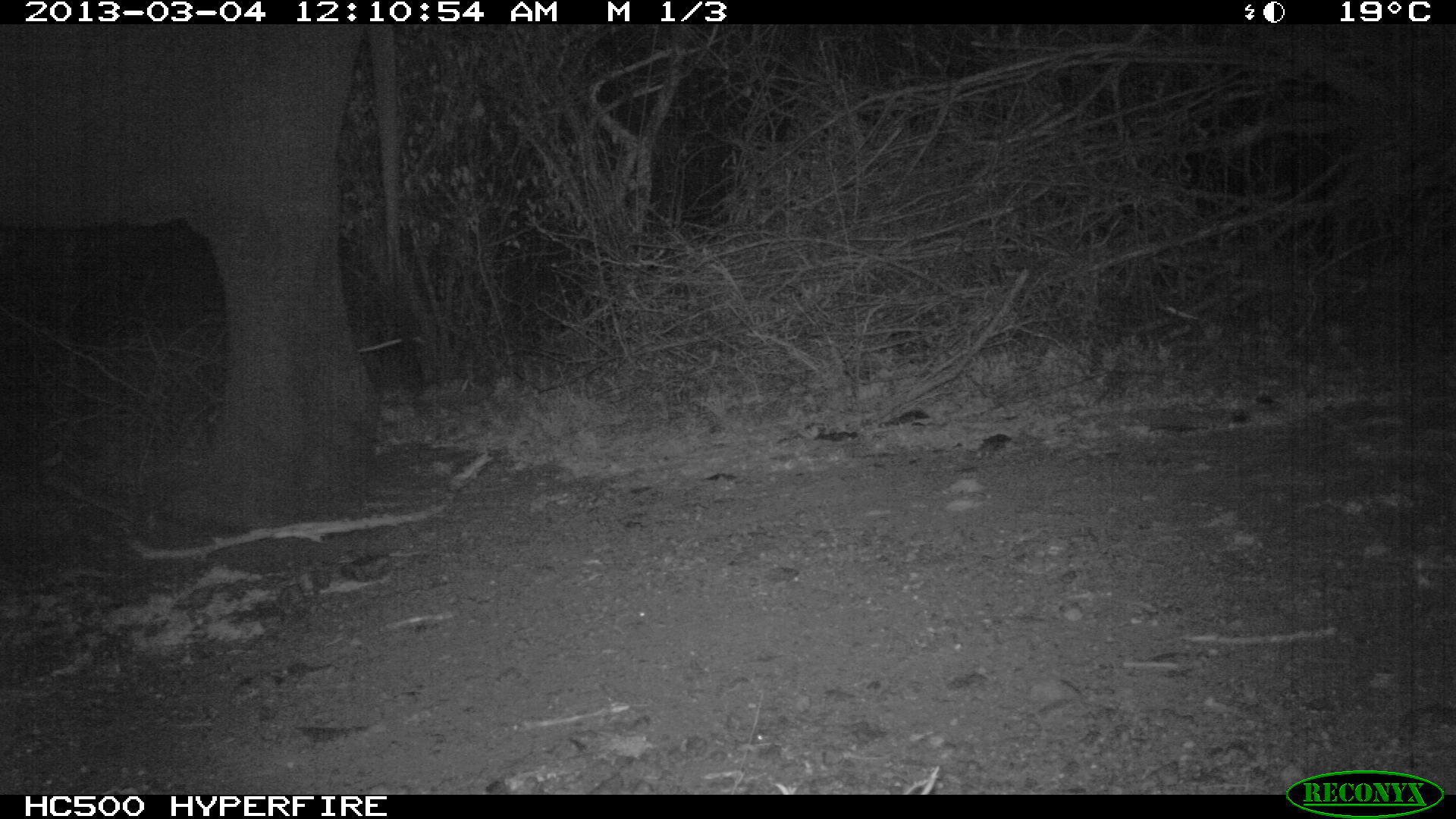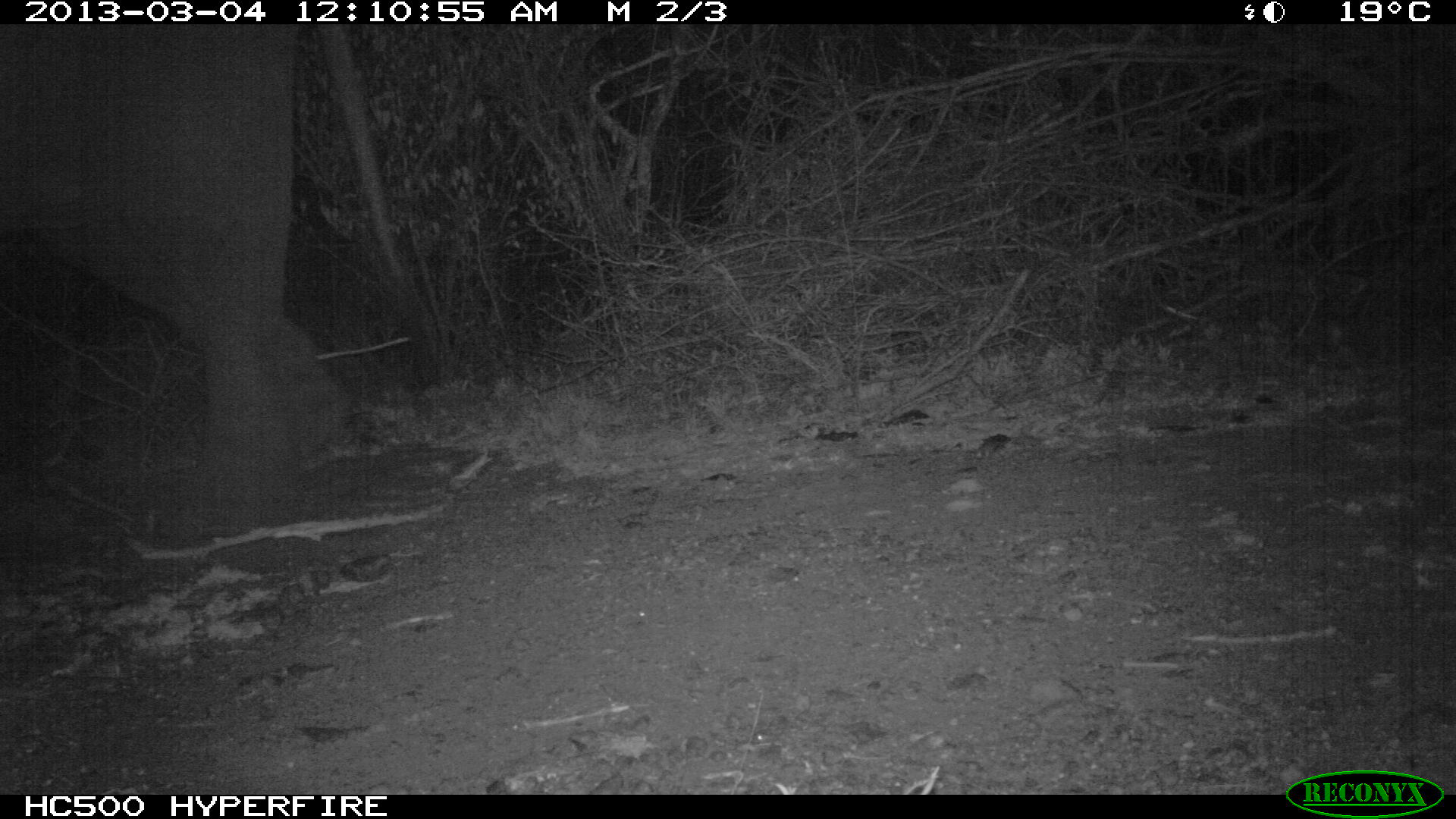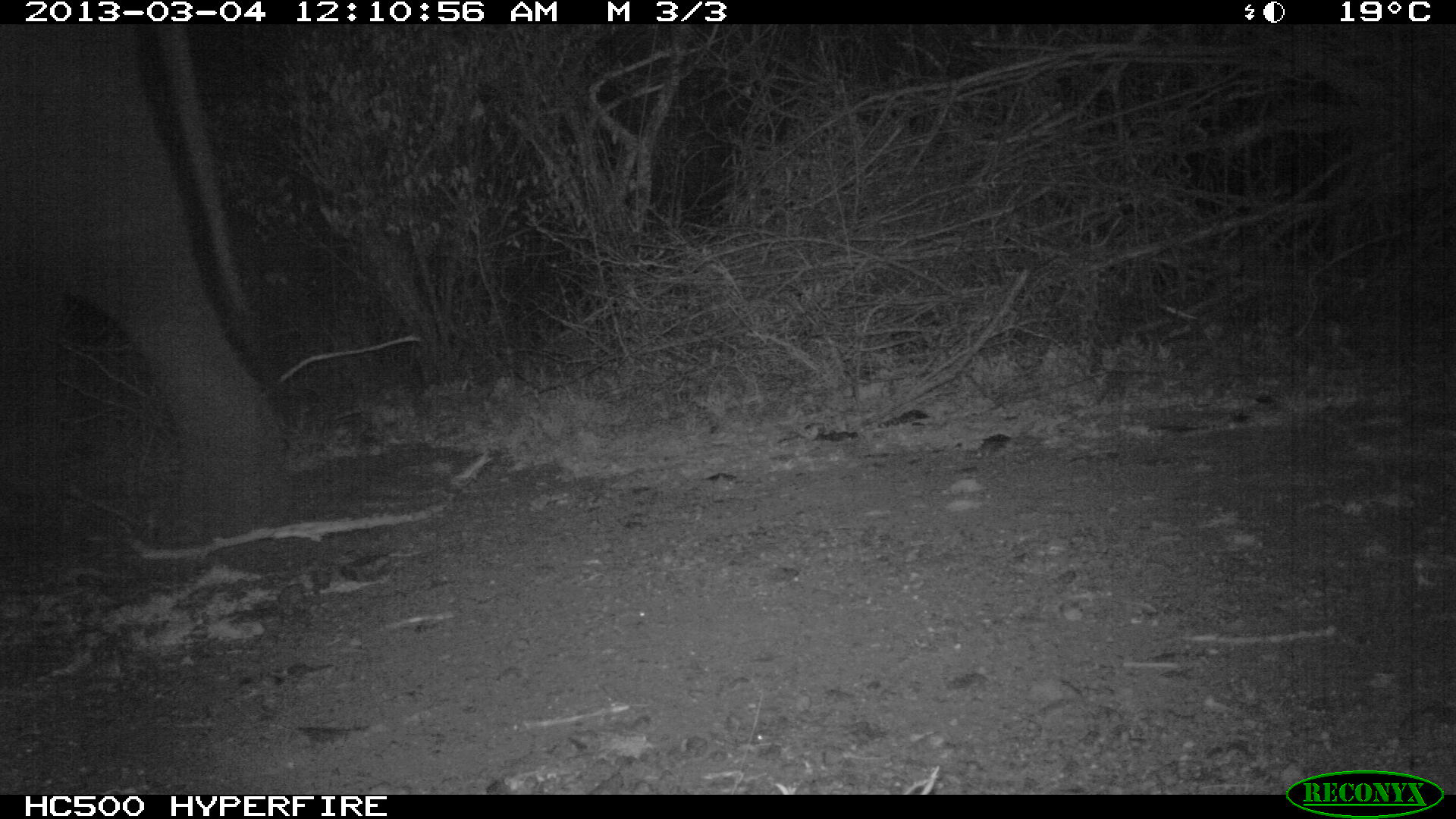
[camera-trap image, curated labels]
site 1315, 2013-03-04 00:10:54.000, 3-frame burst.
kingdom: Animalia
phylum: Chordata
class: Mammalia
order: Proboscidea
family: Elephantidae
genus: Loxodonta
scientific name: Loxodonta africana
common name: african bush elephant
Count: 1.